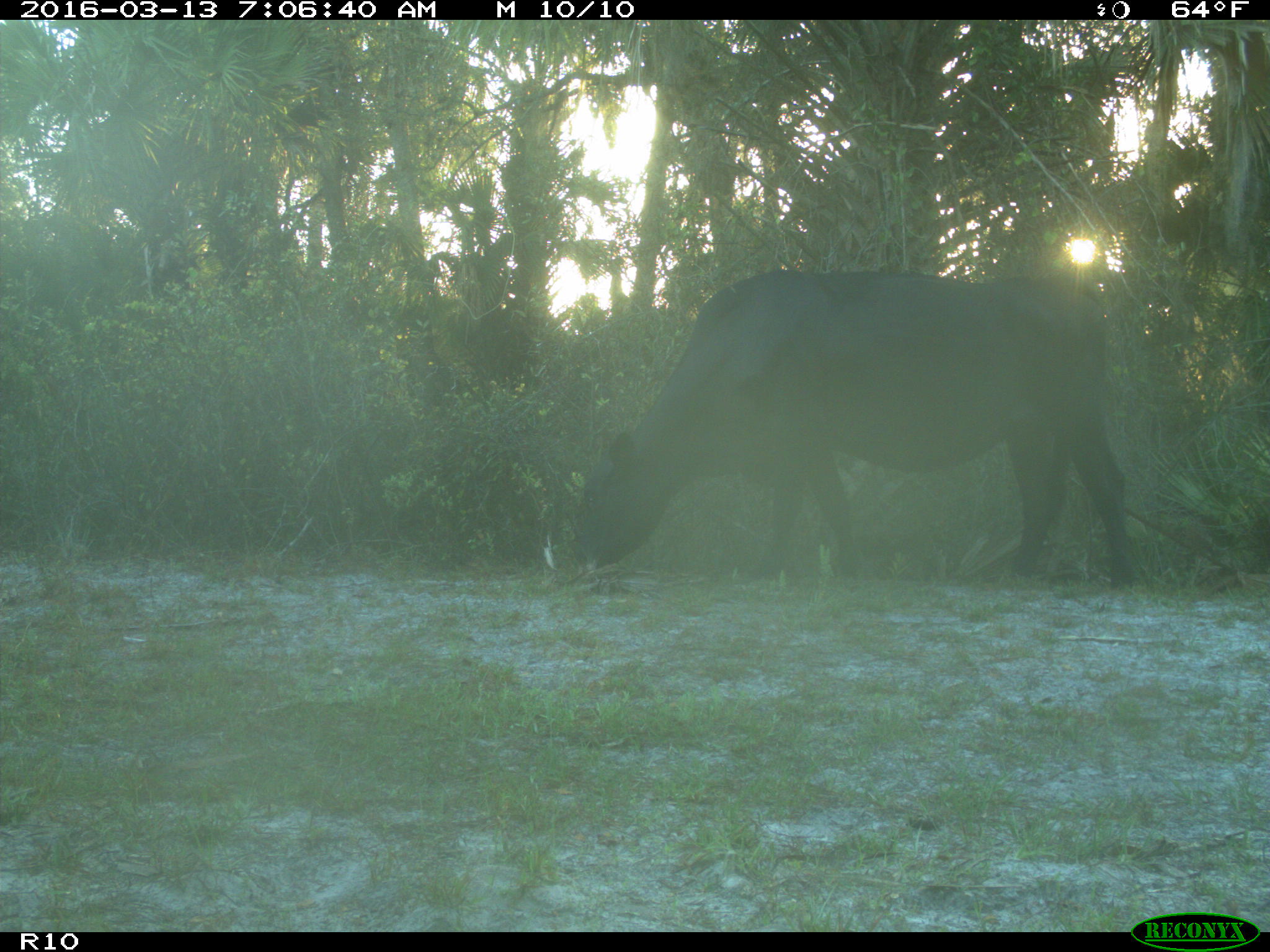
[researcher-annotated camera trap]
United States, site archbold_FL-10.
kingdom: Animalia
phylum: Chordata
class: Mammalia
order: Artiodactyla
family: Bovidae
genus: Bos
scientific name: Bos taurus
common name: domestic cow